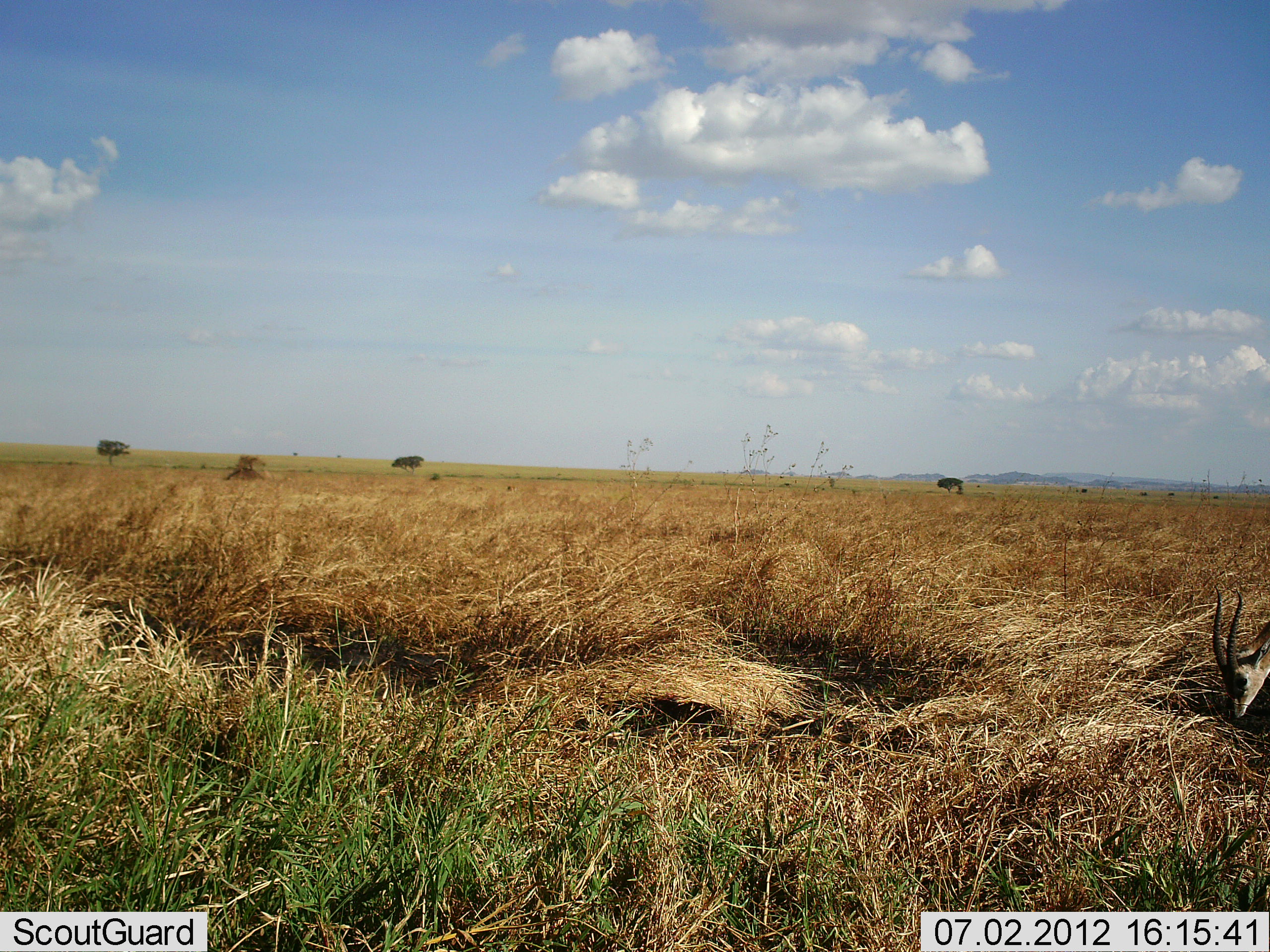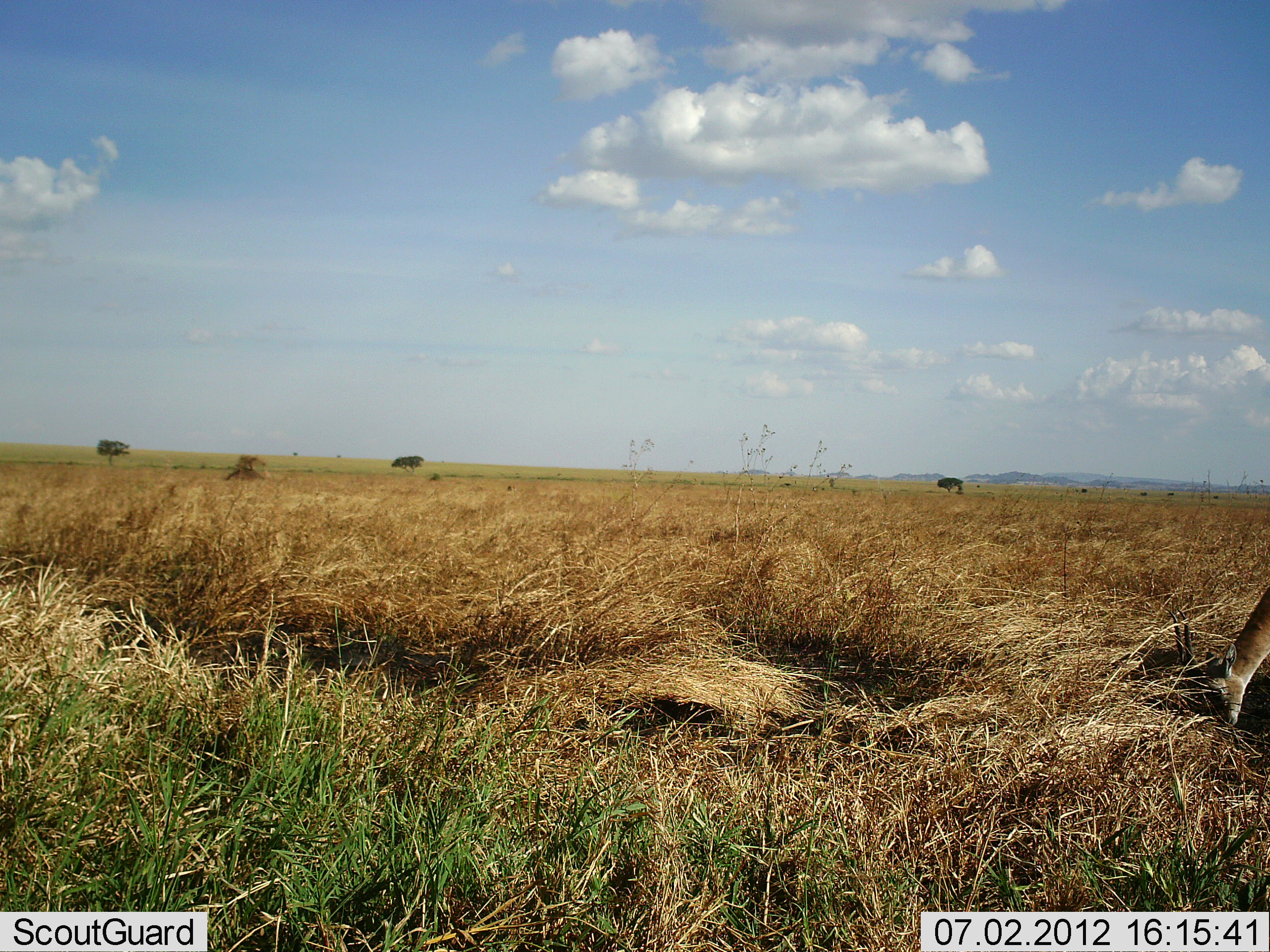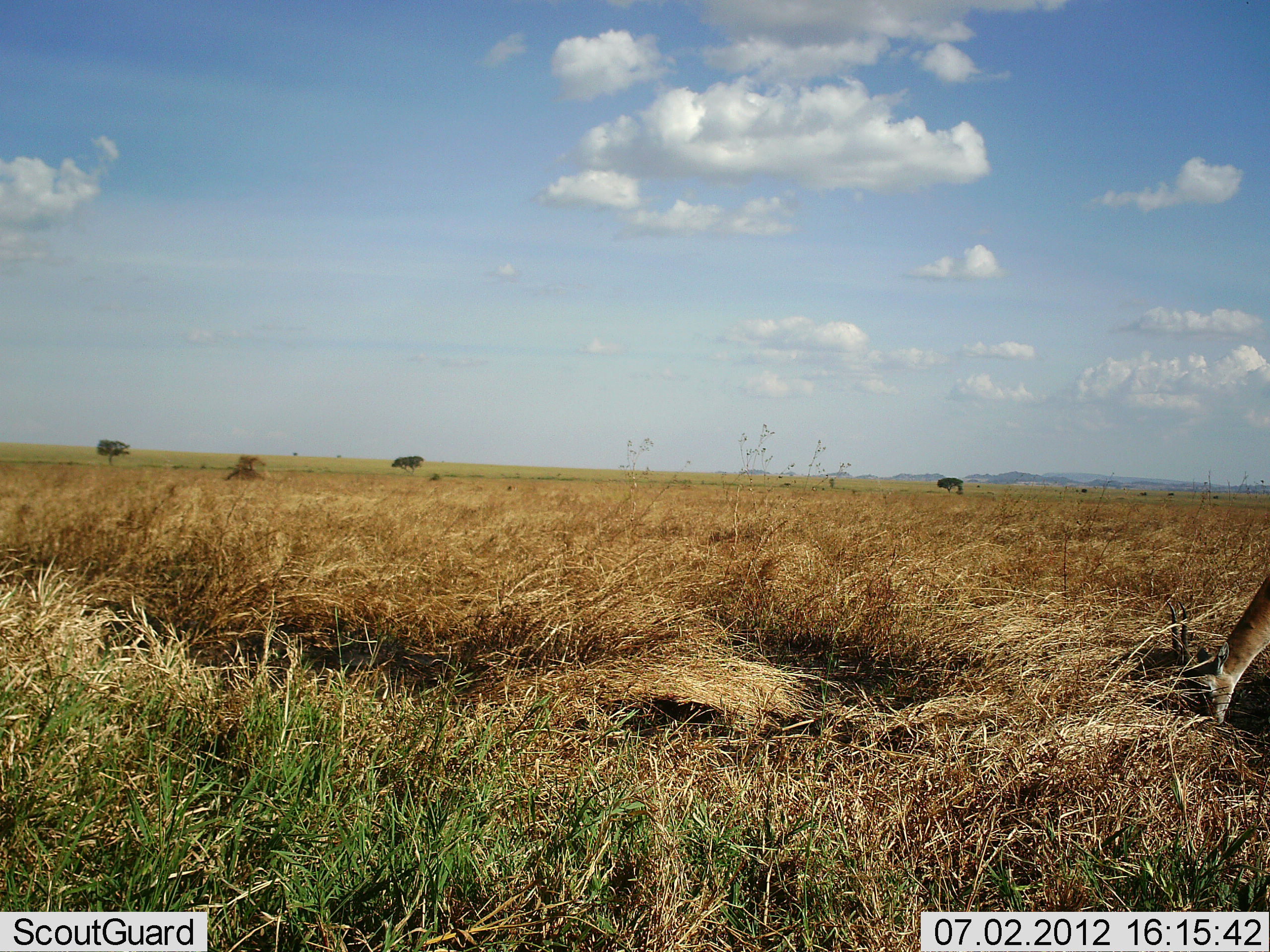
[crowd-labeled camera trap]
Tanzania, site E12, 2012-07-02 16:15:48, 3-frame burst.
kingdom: Animalia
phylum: Chordata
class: Mammalia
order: Artiodactyla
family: Bovidae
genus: Eudorcas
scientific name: Eudorcas thomsonii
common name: thomson's gazelle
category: gazellethomsons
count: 1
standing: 20%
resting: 0%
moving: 10%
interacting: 0%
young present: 0%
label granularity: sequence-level